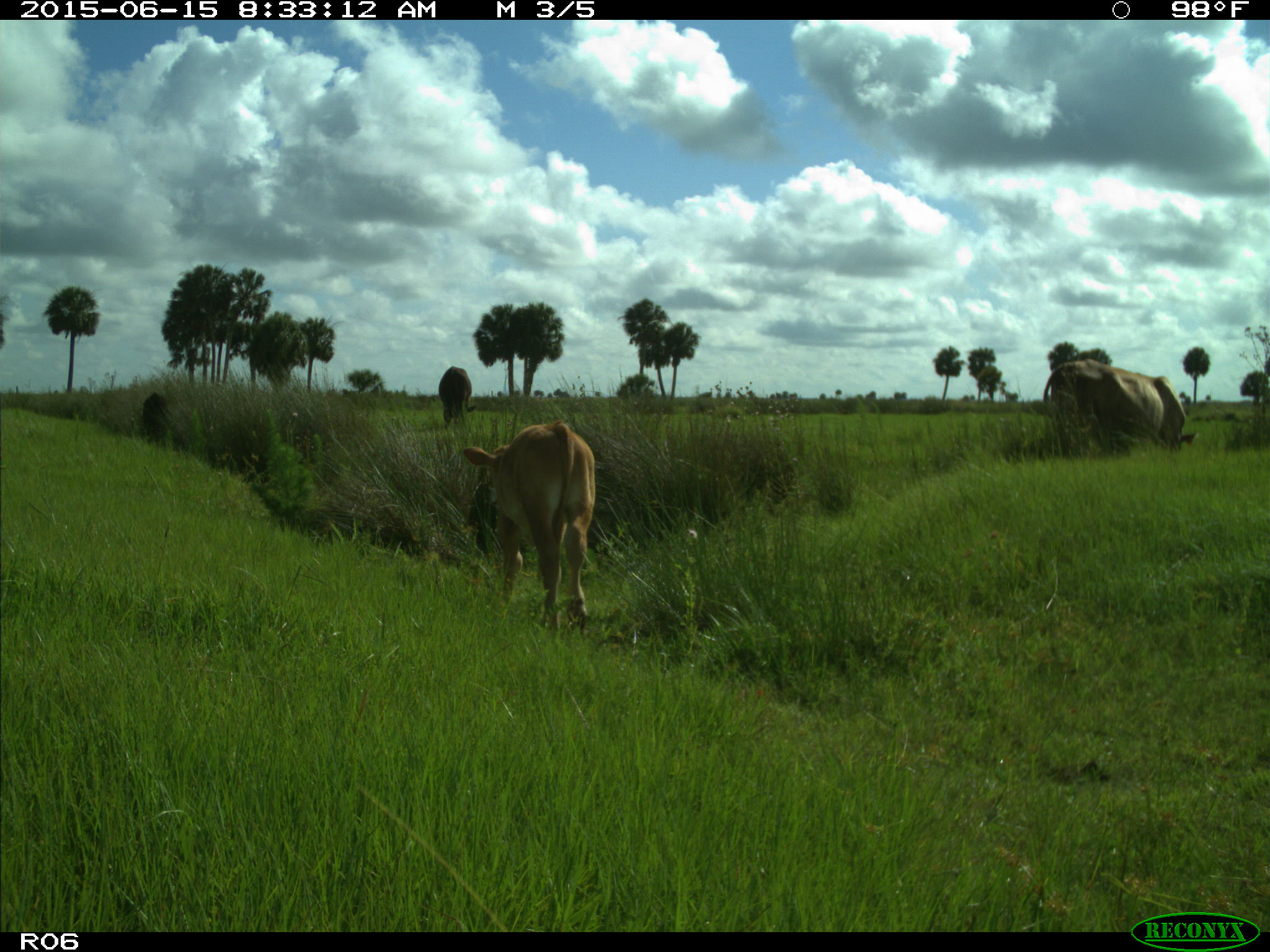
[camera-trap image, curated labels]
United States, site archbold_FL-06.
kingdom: Animalia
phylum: Chordata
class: Mammalia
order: Artiodactyla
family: Bovidae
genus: Bos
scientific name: Bos taurus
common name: domestic cow